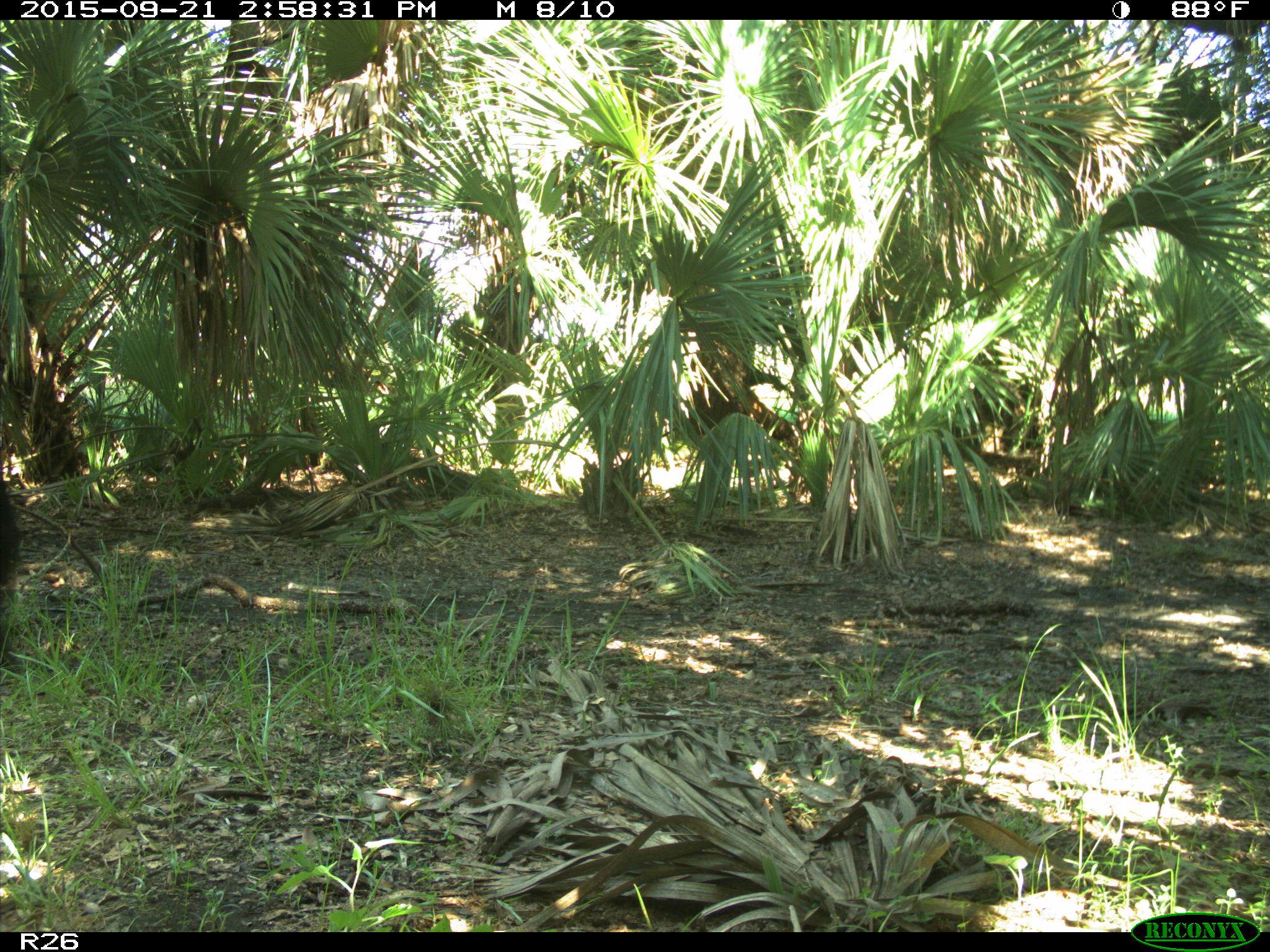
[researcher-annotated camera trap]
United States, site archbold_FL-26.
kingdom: Animalia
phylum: Chordata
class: Mammalia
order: Artiodactyla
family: Bovidae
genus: Bos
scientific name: Bos taurus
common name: domestic cow